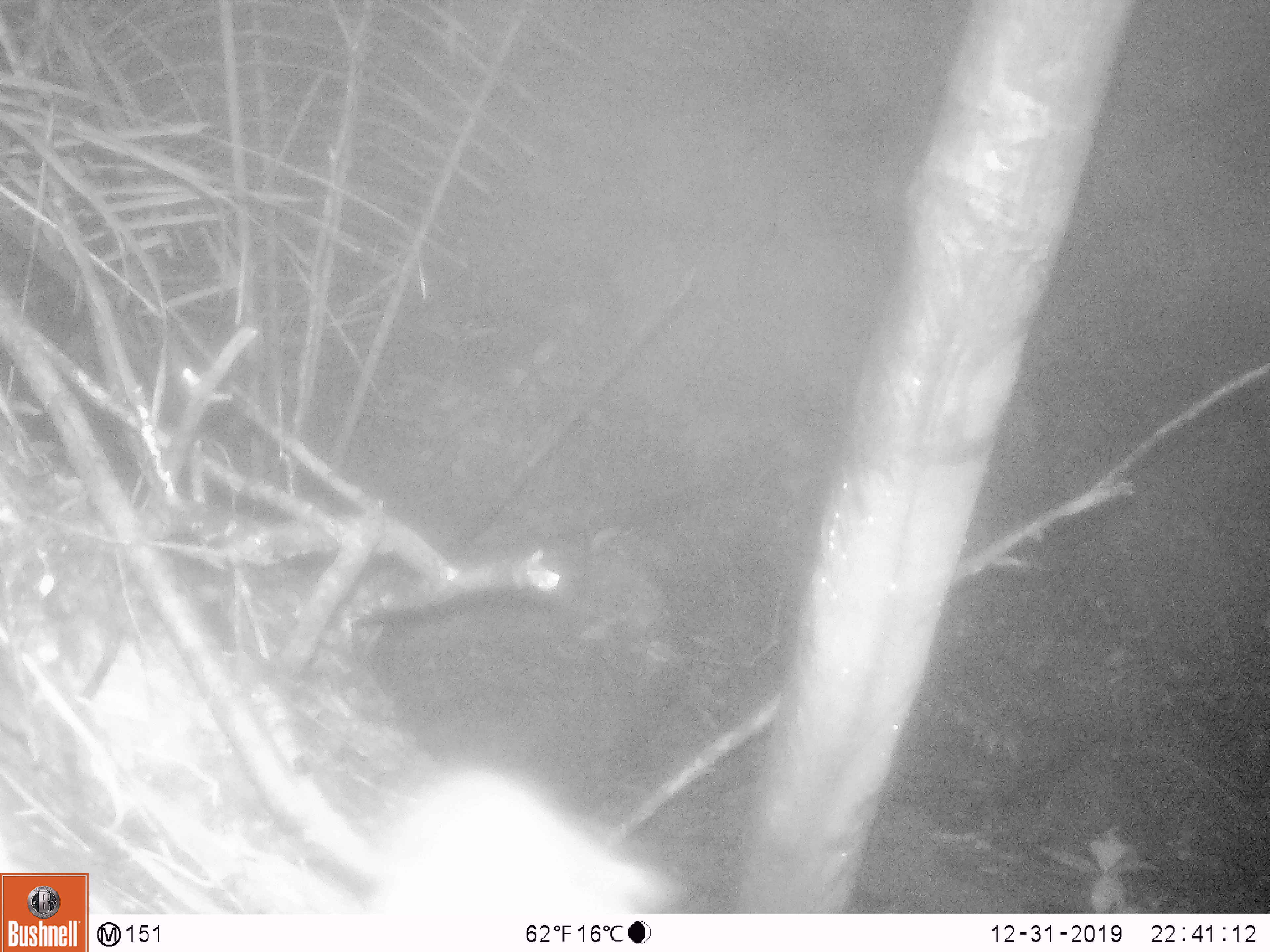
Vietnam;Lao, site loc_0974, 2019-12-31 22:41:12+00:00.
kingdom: Animalia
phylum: Chordata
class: Mammalia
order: Rodentia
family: Muridae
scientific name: Muridae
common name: old-world mice and rats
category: unidentified murid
Unidentified murid (old-world mice and rats) (Muridae). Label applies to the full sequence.